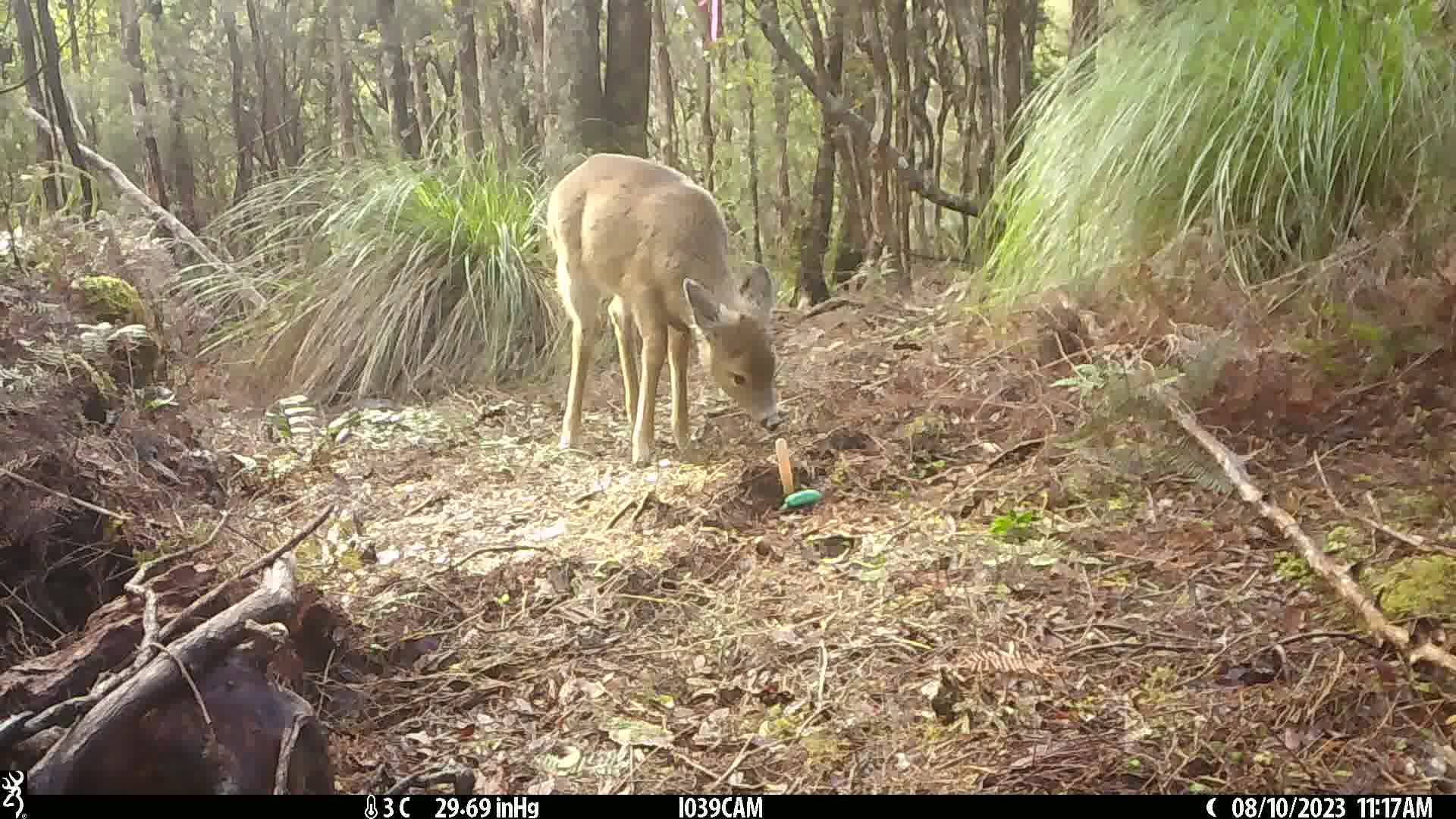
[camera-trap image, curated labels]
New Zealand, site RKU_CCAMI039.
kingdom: Animalia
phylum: Chordata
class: Mammalia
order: Artiodactyla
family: Cervidae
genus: Odocoileus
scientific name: Odocoileus virginianus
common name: white-tailed deer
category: white tailed deer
White tailed deer (white-tailed deer) (Odocoileus virginianus).